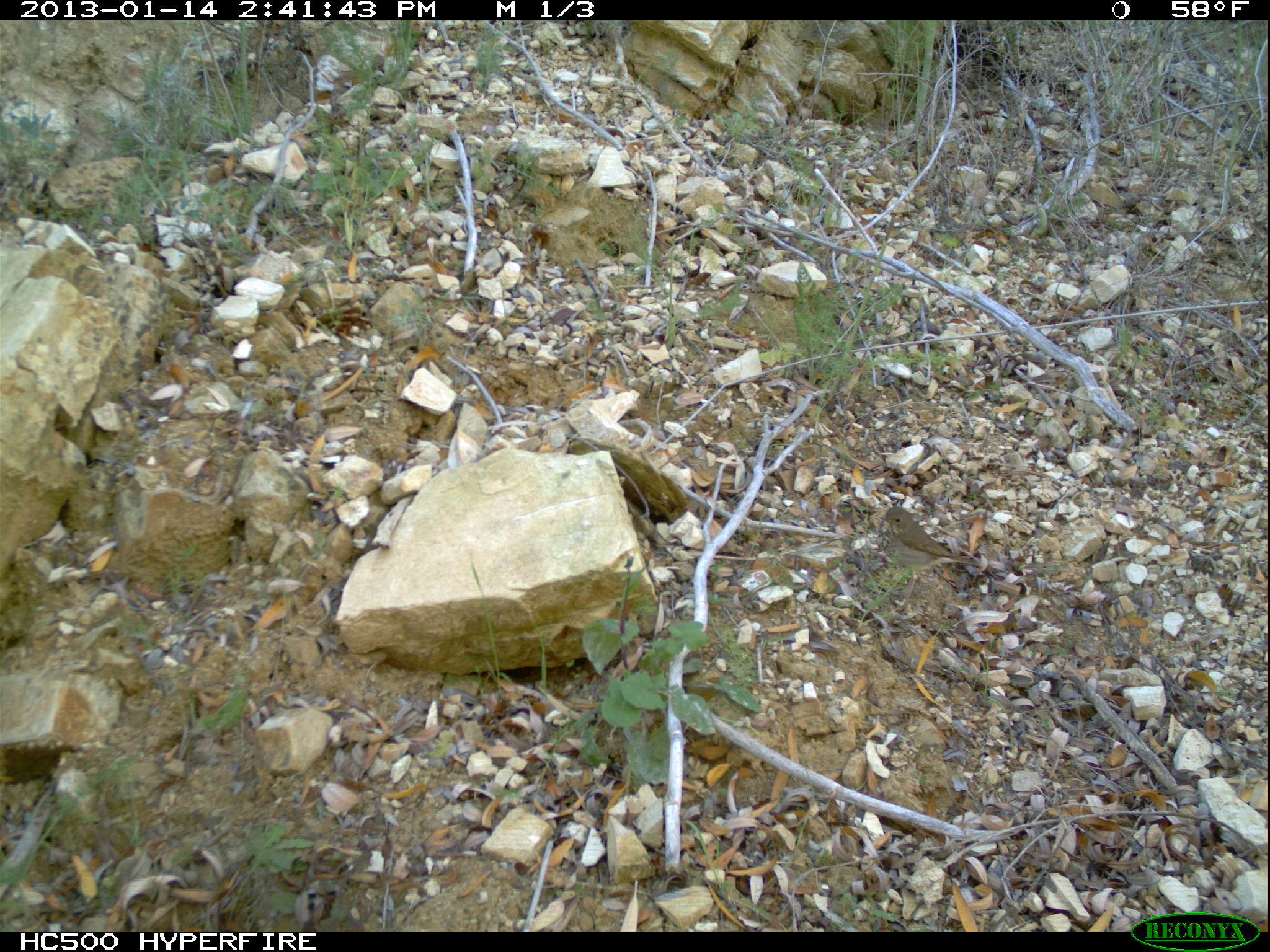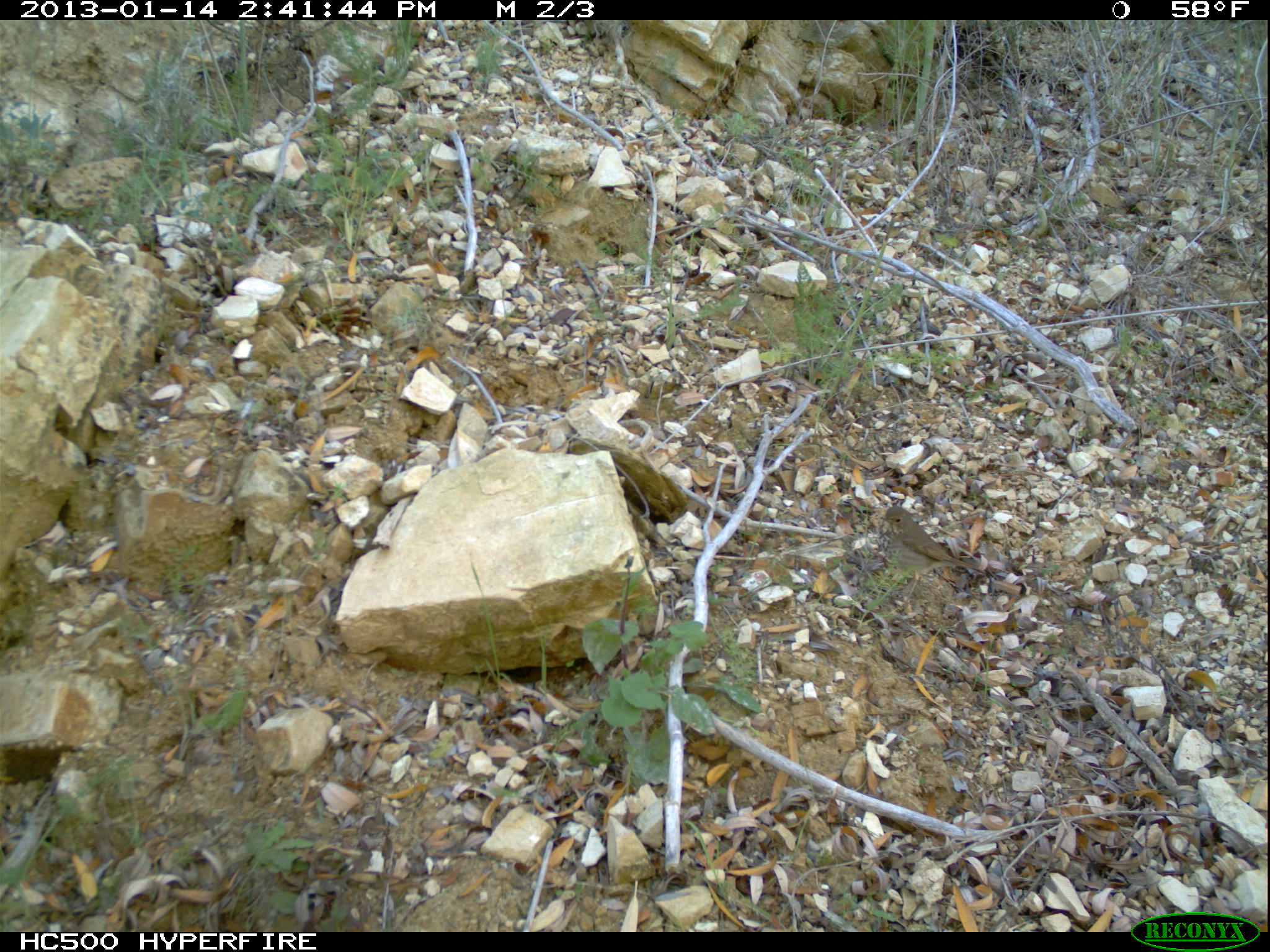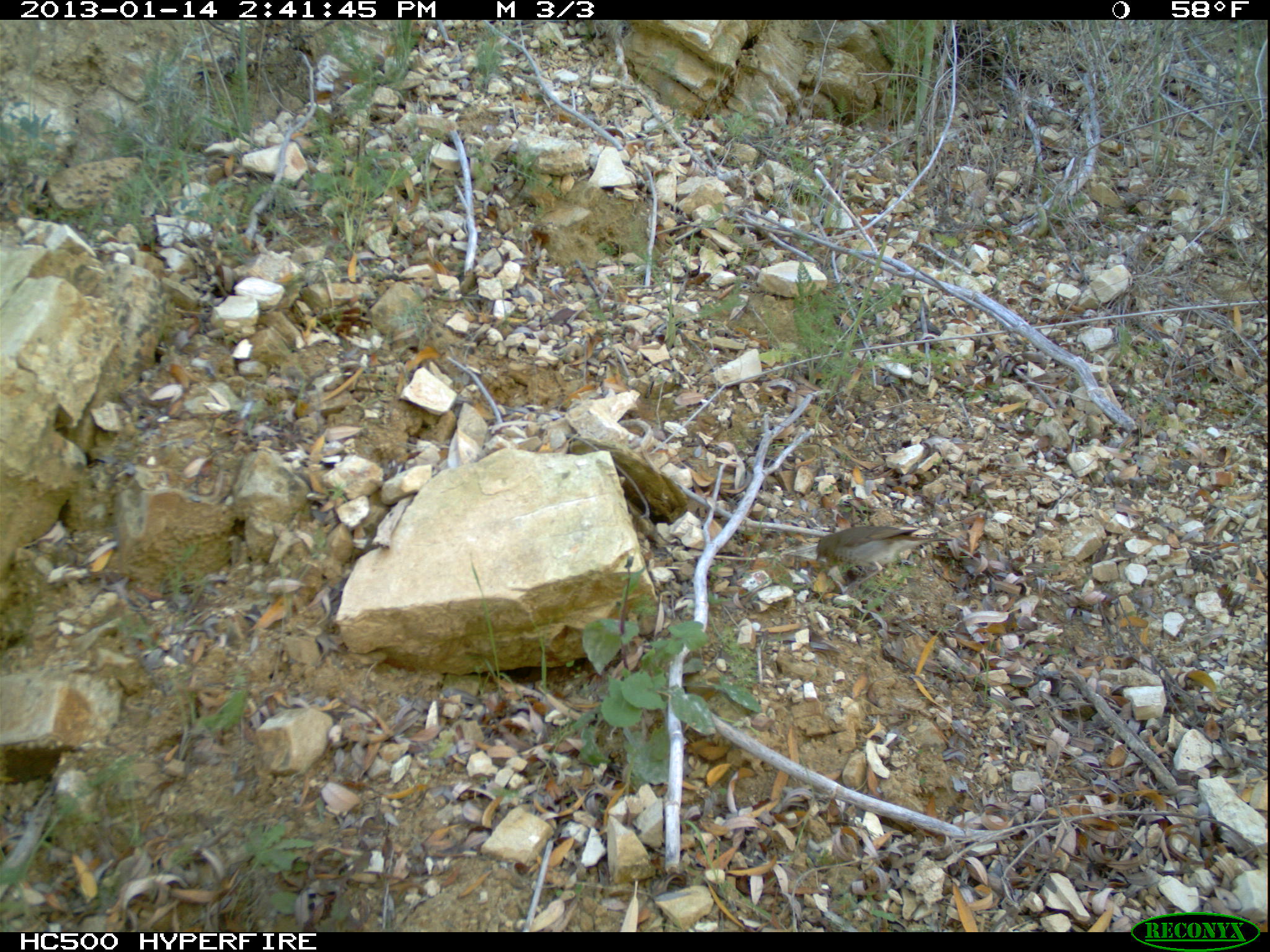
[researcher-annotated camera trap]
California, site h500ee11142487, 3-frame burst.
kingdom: Animalia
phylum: Chordata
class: Aves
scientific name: Aves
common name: bird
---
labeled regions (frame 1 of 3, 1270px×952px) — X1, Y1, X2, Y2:
bird: 879, 505, 982, 613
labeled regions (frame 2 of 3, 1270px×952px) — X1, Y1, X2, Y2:
bird: 879, 505, 984, 612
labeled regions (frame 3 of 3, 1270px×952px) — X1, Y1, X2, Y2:
bird: 815, 525, 953, 596